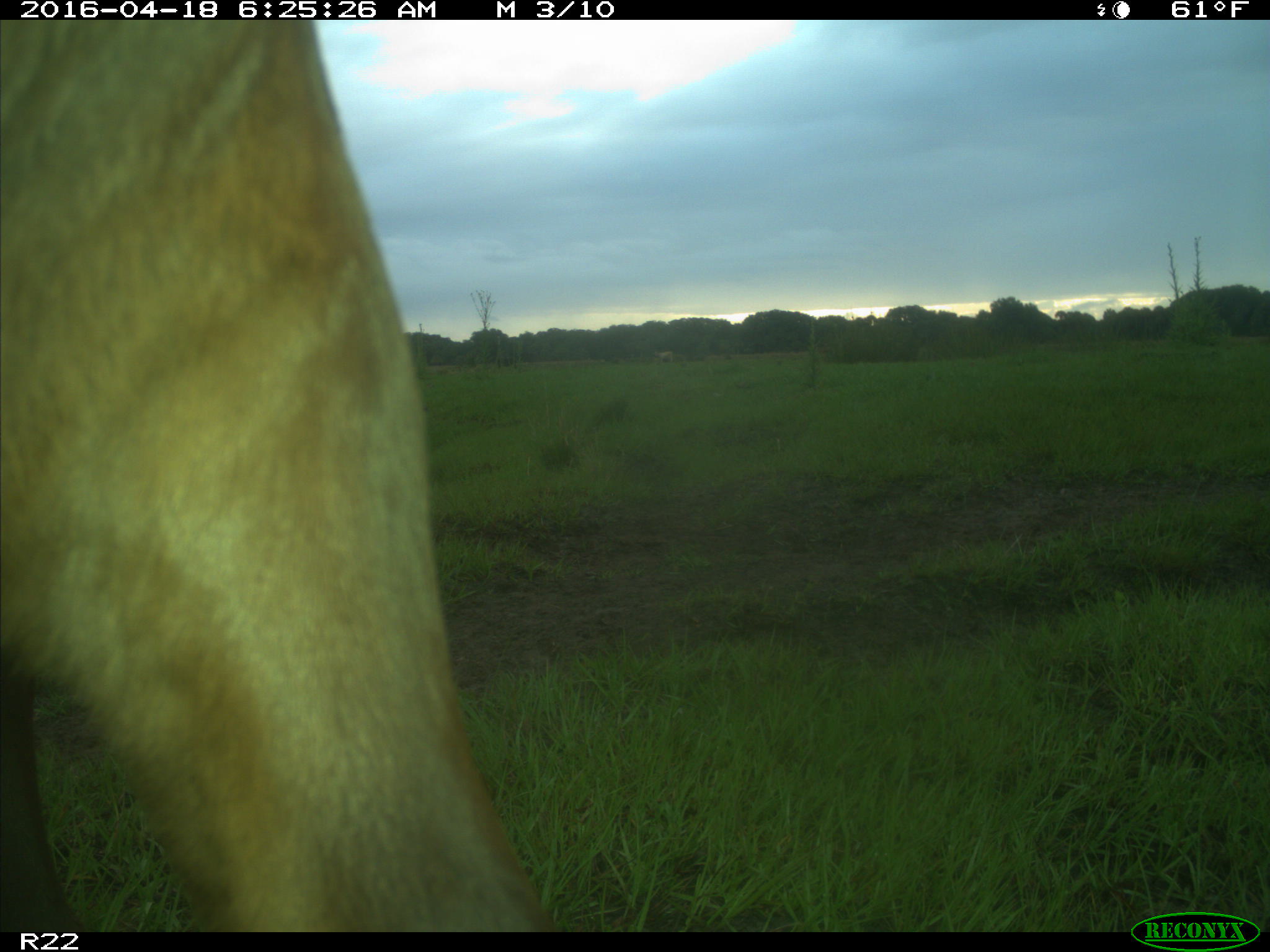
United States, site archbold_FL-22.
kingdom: Animalia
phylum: Chordata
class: Mammalia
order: Artiodactyla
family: Bovidae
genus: Bos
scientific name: Bos taurus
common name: domestic cow